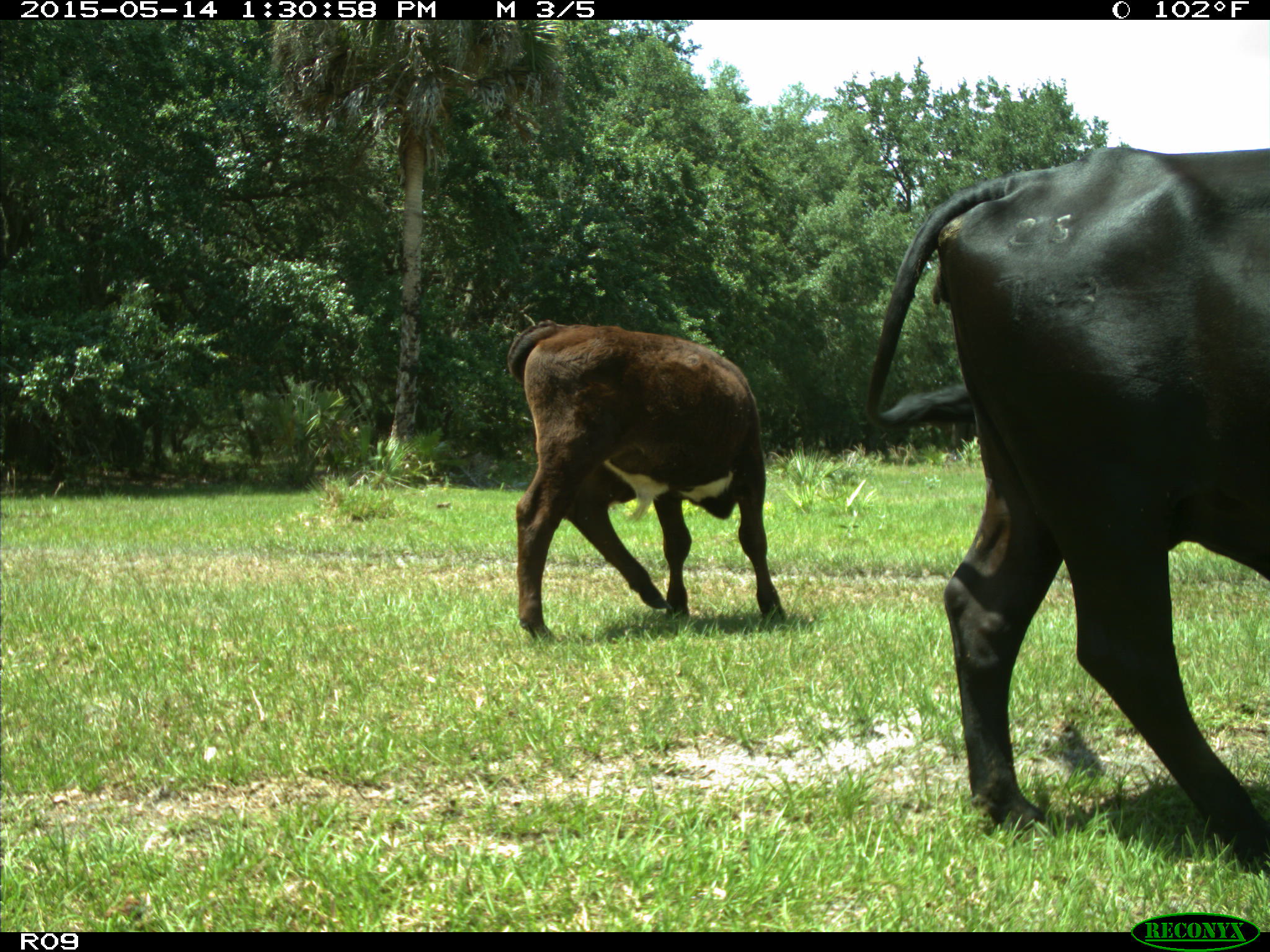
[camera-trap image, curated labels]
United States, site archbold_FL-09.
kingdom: Animalia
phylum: Chordata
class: Mammalia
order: Artiodactyla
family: Bovidae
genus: Bos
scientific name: Bos taurus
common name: domestic cow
Bos taurus (domestic cow).